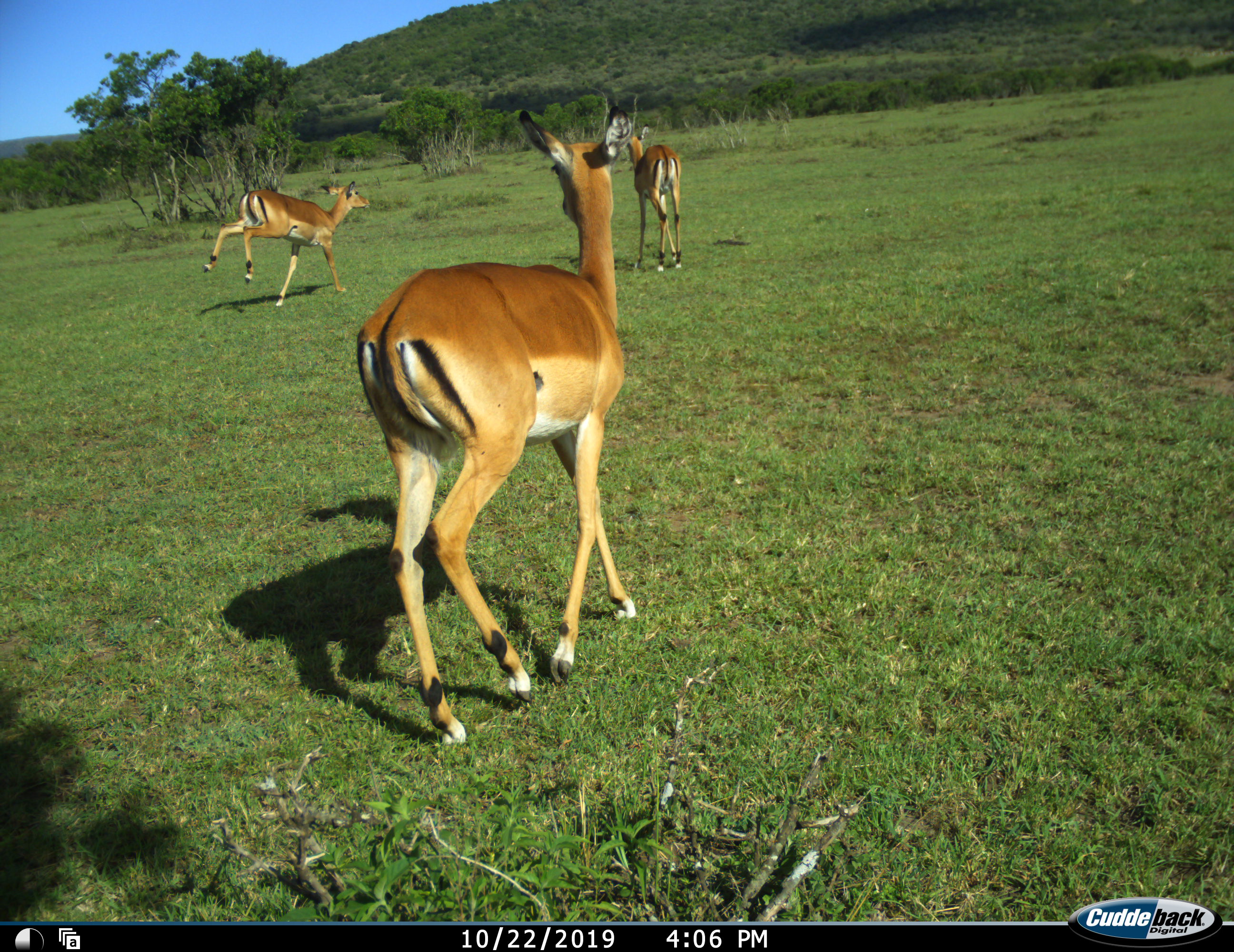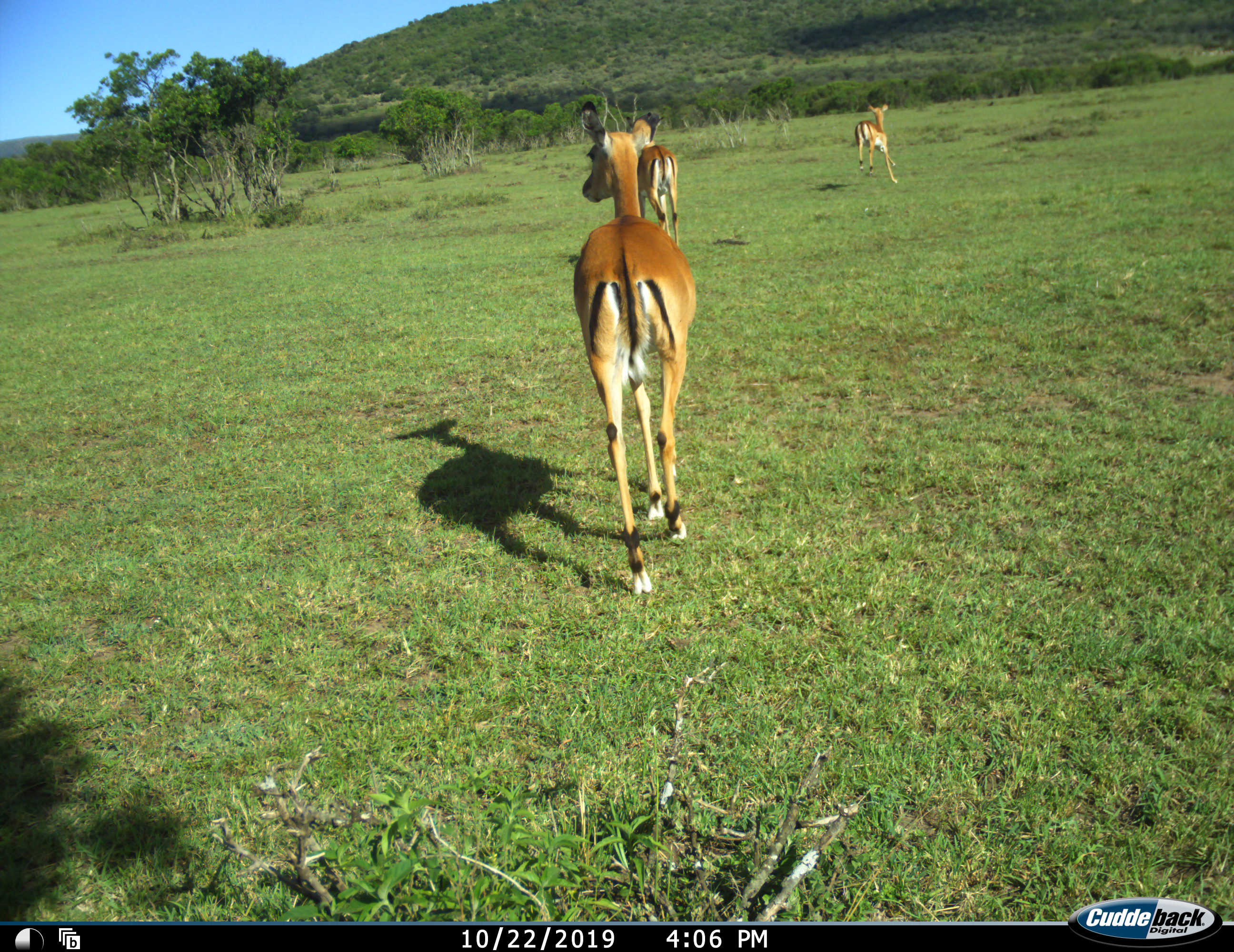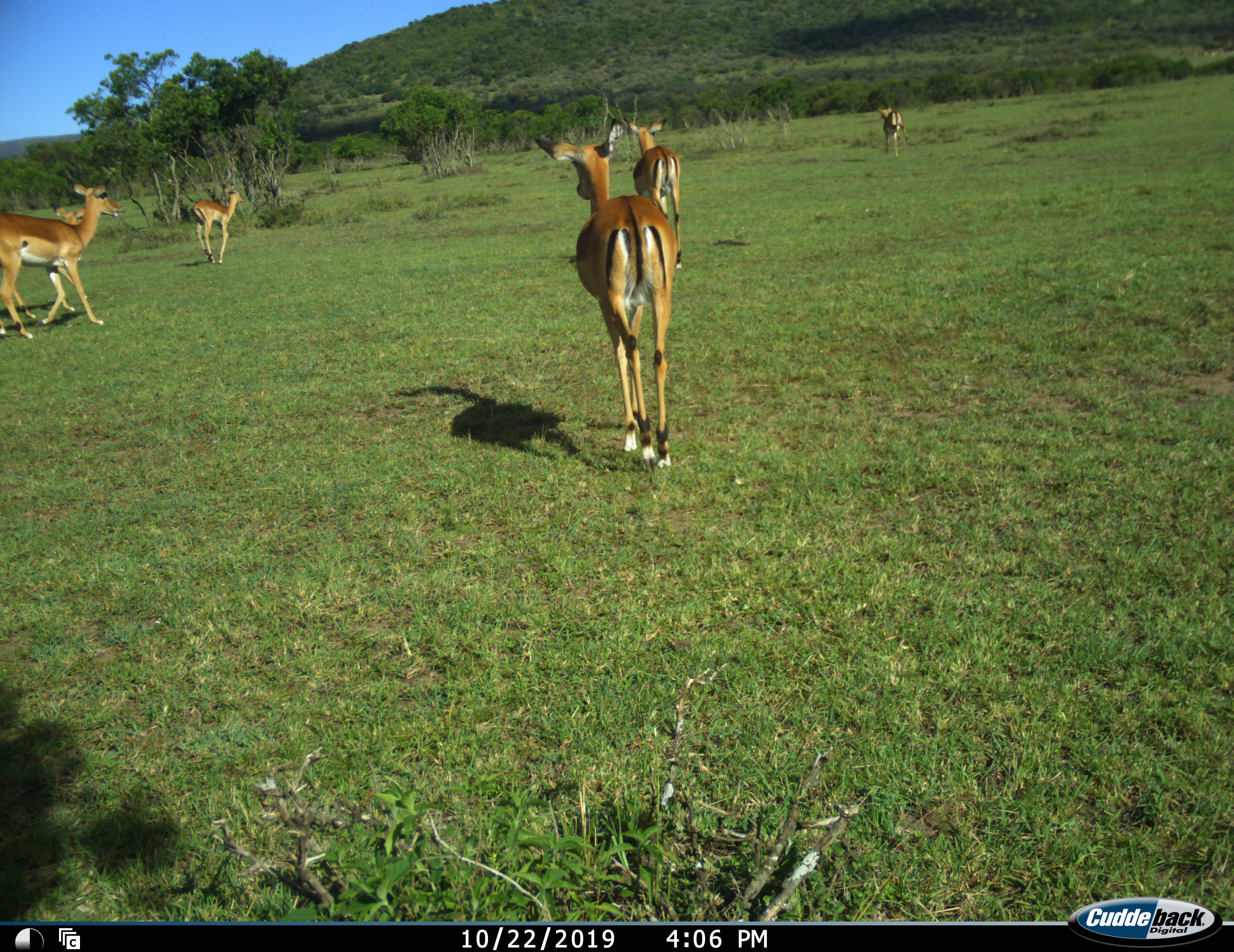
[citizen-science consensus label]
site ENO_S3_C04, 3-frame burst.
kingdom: Animalia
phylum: Chordata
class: Mammalia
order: Artiodactyla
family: Bovidae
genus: Aepyceros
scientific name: Aepyceros melampus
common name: impala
Impala (Aepyceros melampus), count 3. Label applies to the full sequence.